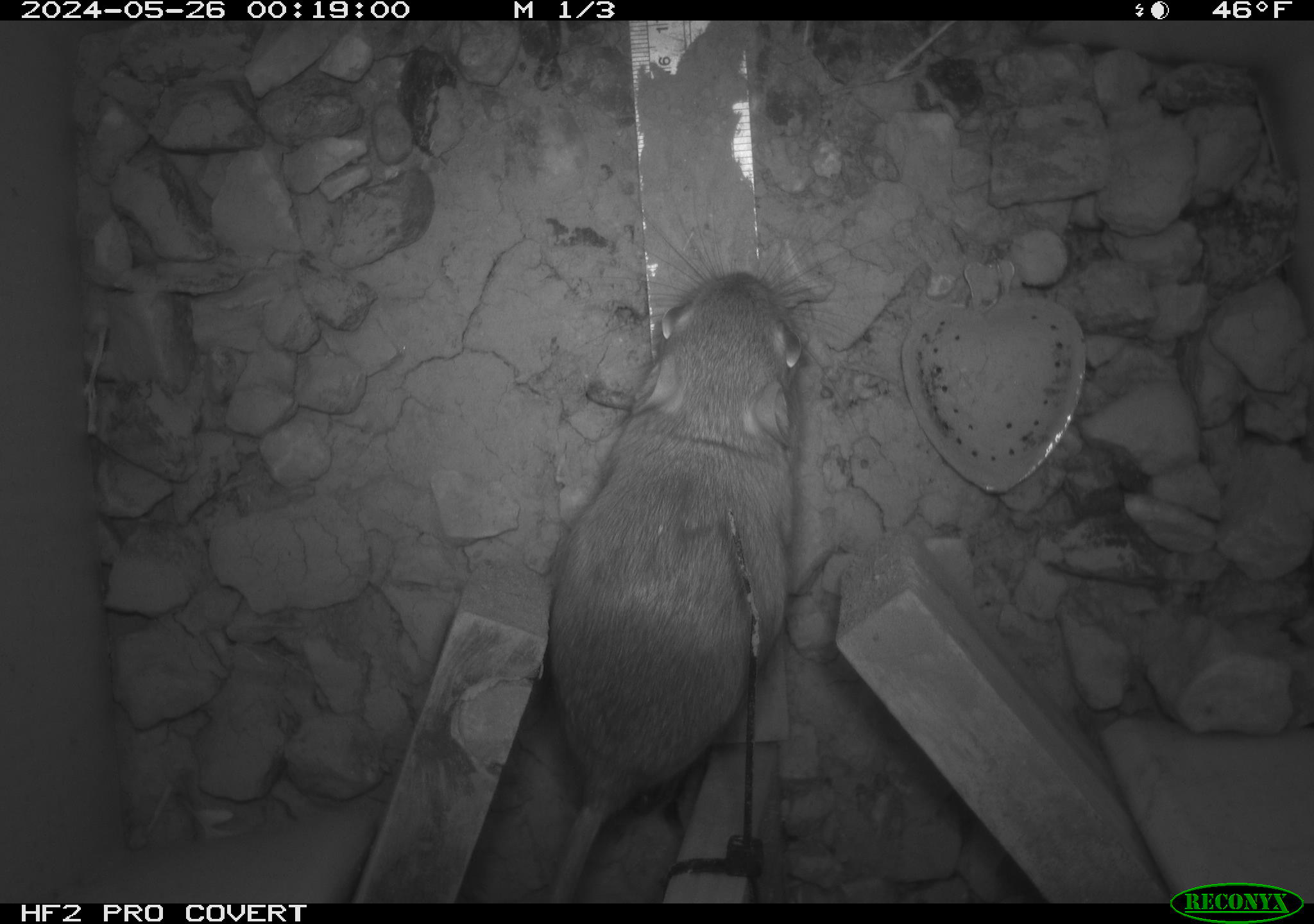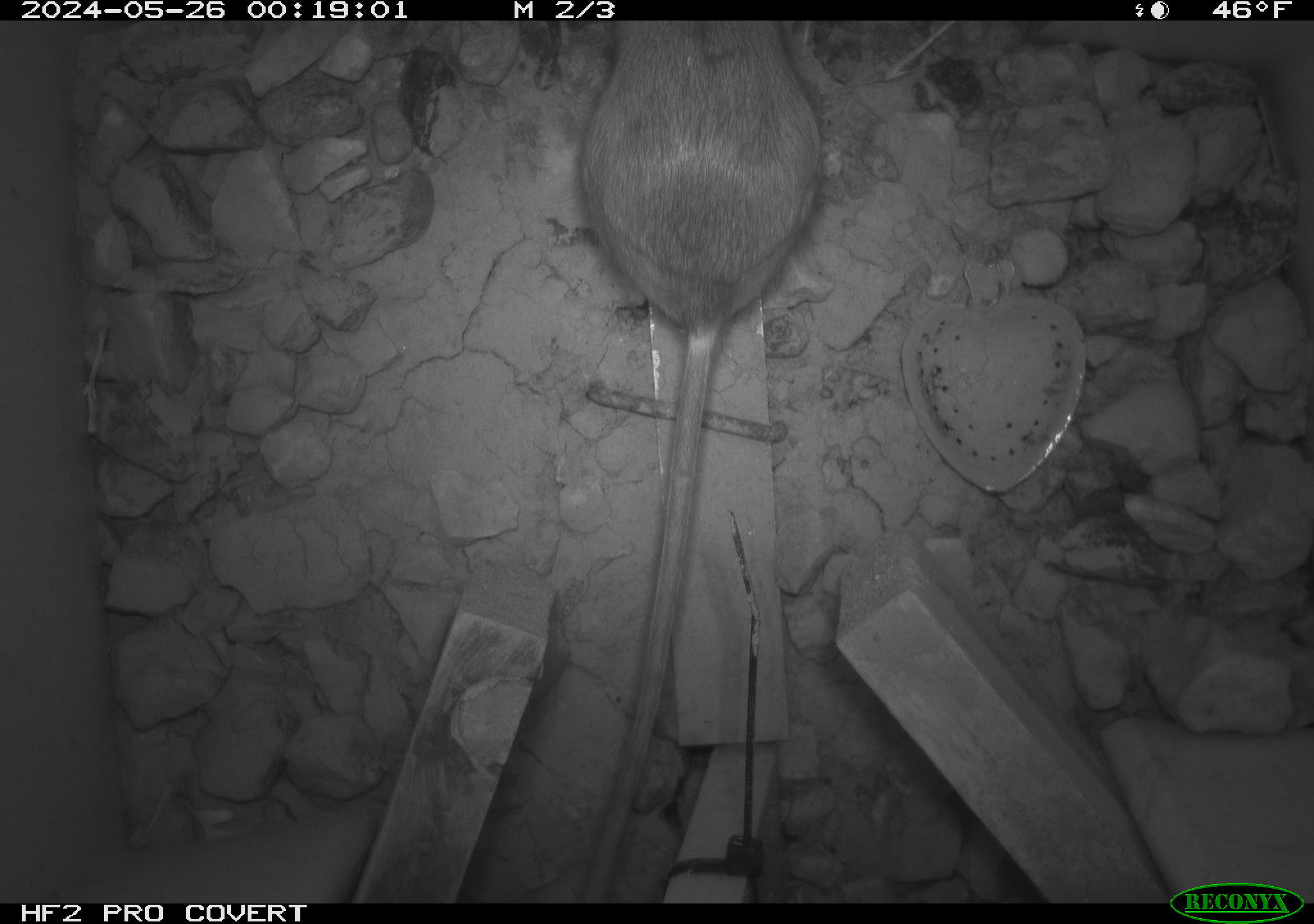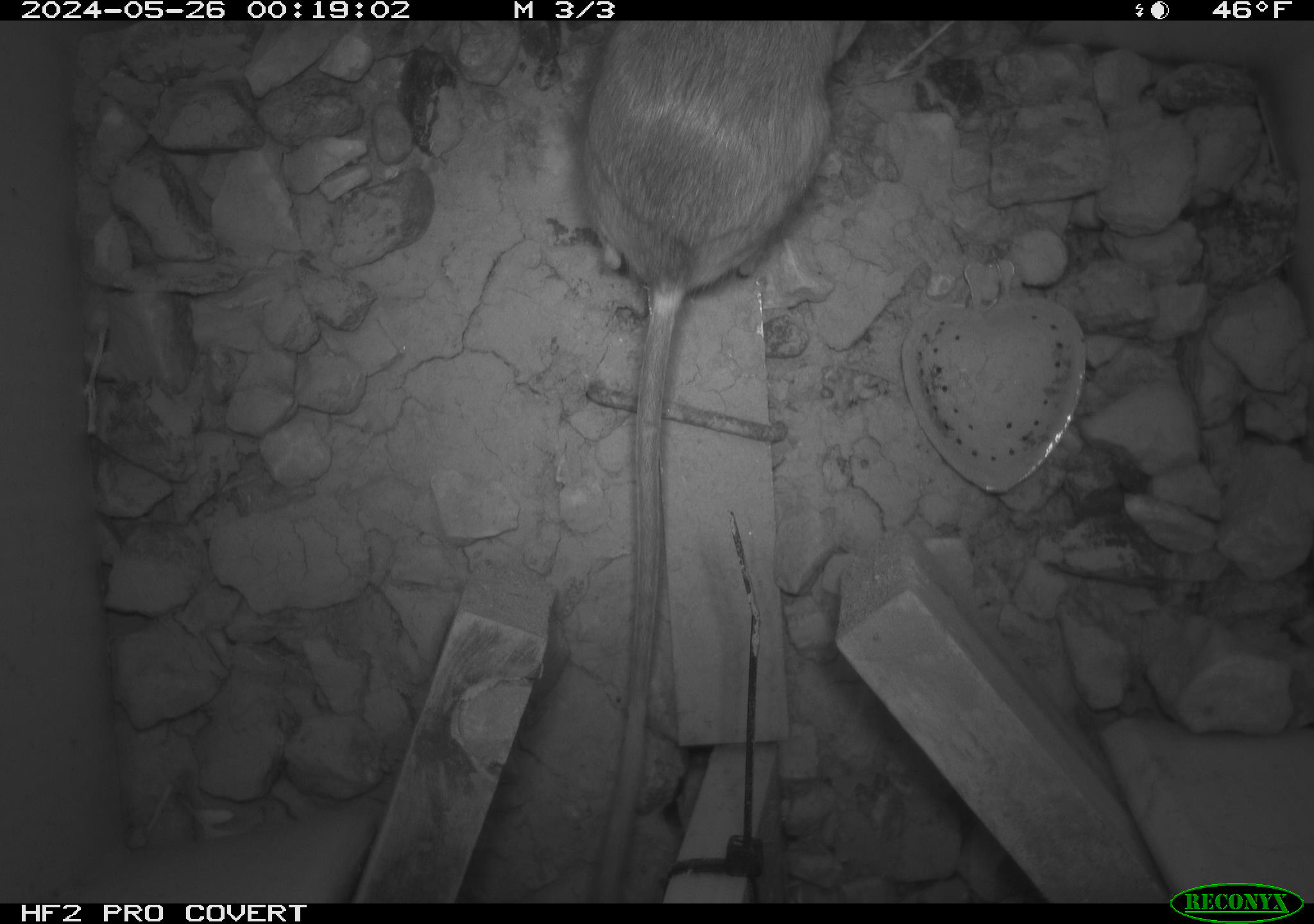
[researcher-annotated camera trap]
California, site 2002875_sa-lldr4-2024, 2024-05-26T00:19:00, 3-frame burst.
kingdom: Animalia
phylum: Chordata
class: Mammalia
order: Rodentia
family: Heteromyidae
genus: Dipodomys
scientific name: Dipodomys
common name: kangaroo rats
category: dipodomys species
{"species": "dipodomys species (kangaroo rats) (Dipodomys)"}